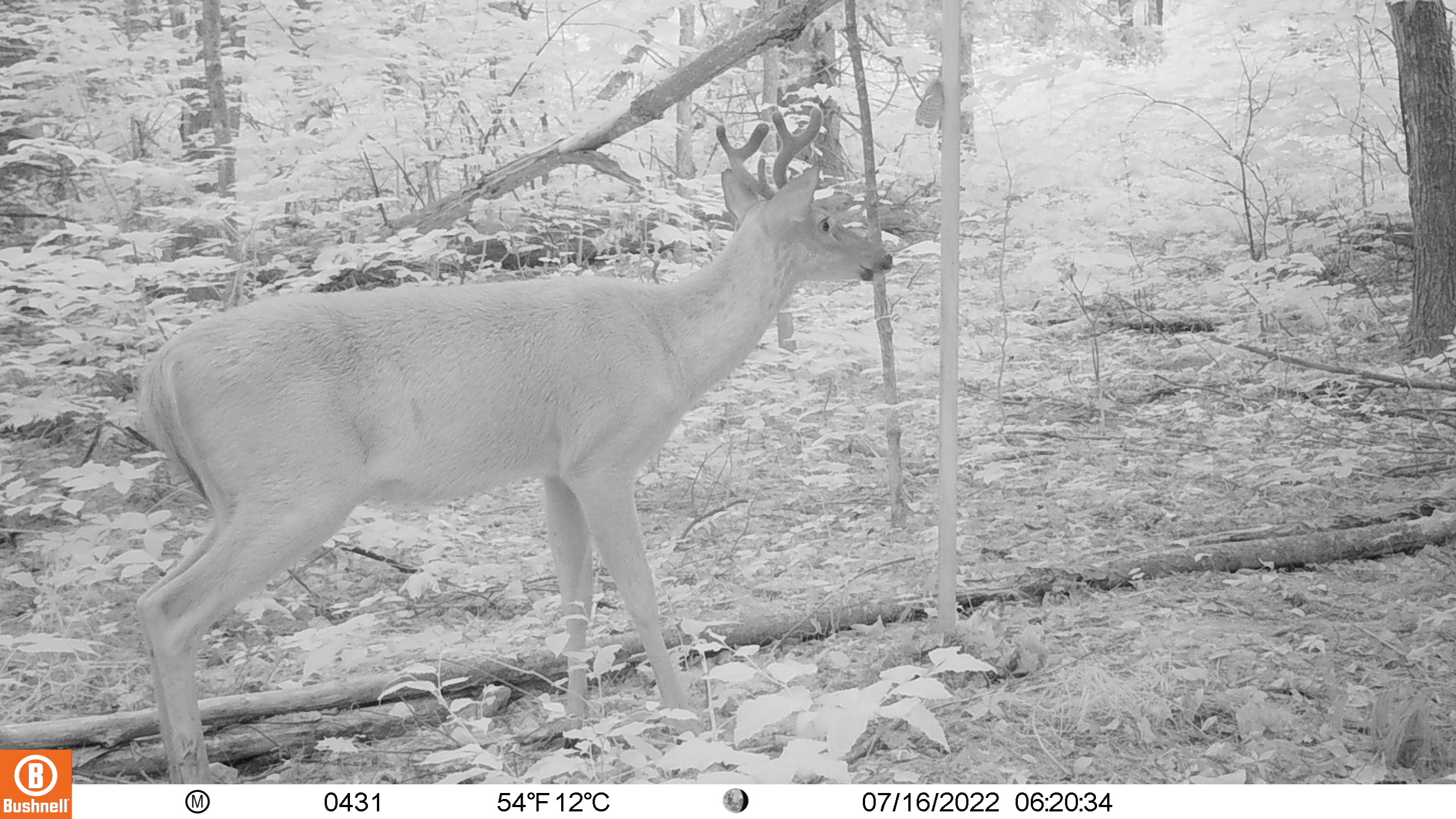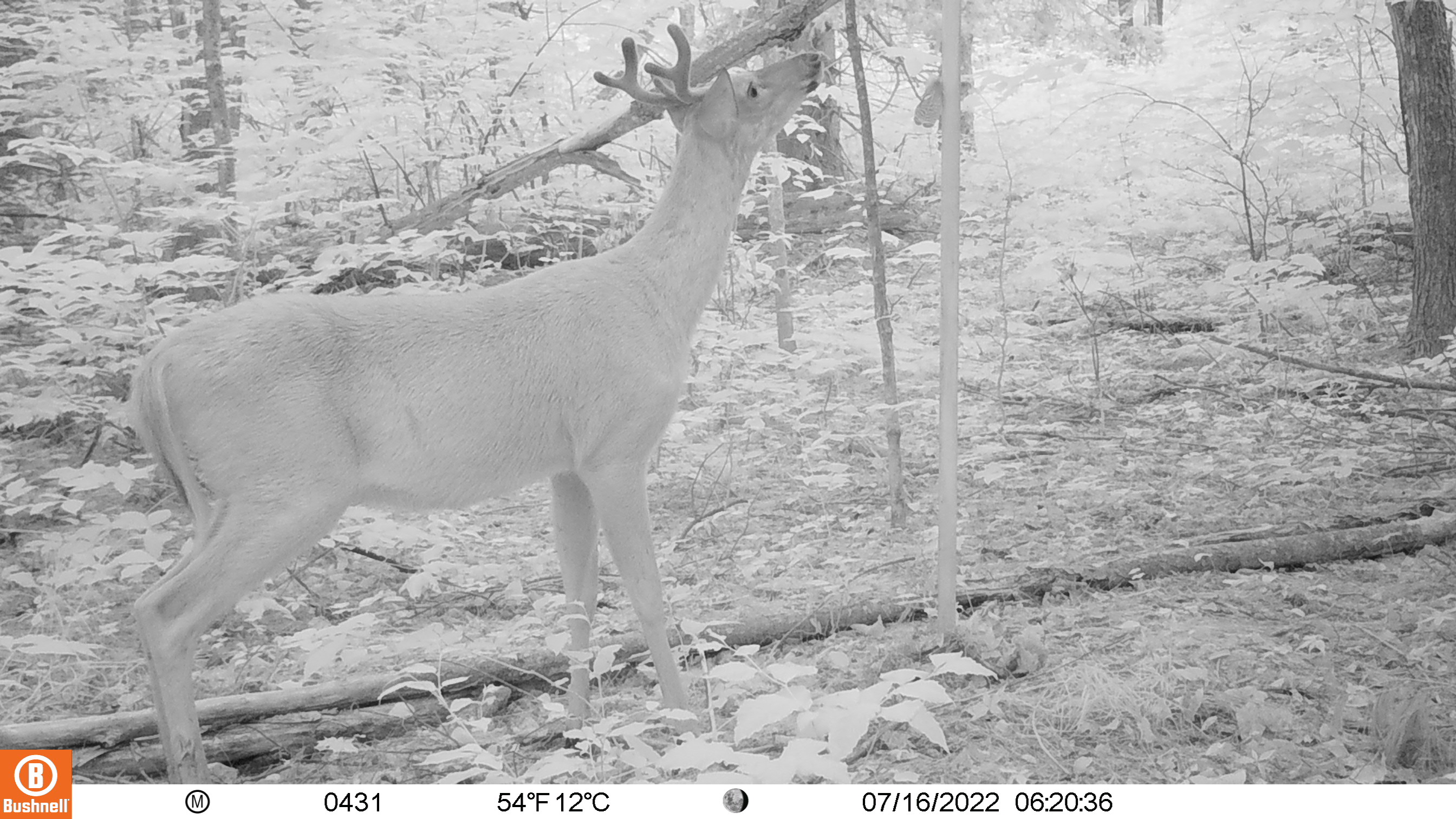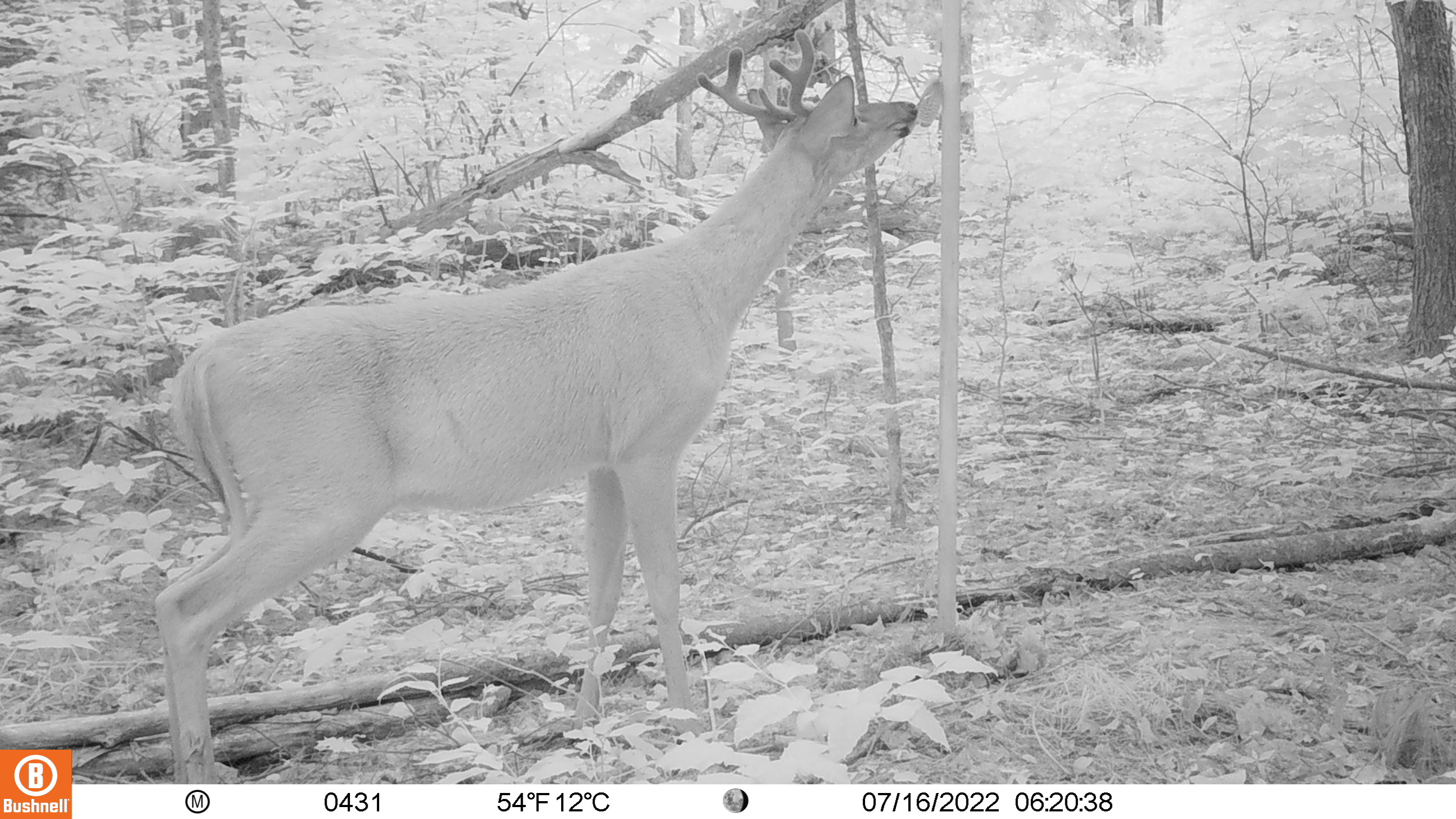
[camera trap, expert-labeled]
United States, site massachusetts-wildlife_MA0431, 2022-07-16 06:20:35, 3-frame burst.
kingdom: Animalia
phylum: Chordata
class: Mammalia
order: Artiodactyla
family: Cervidae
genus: Odocoileus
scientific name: Odocoileus virginianus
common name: white-tailed deer